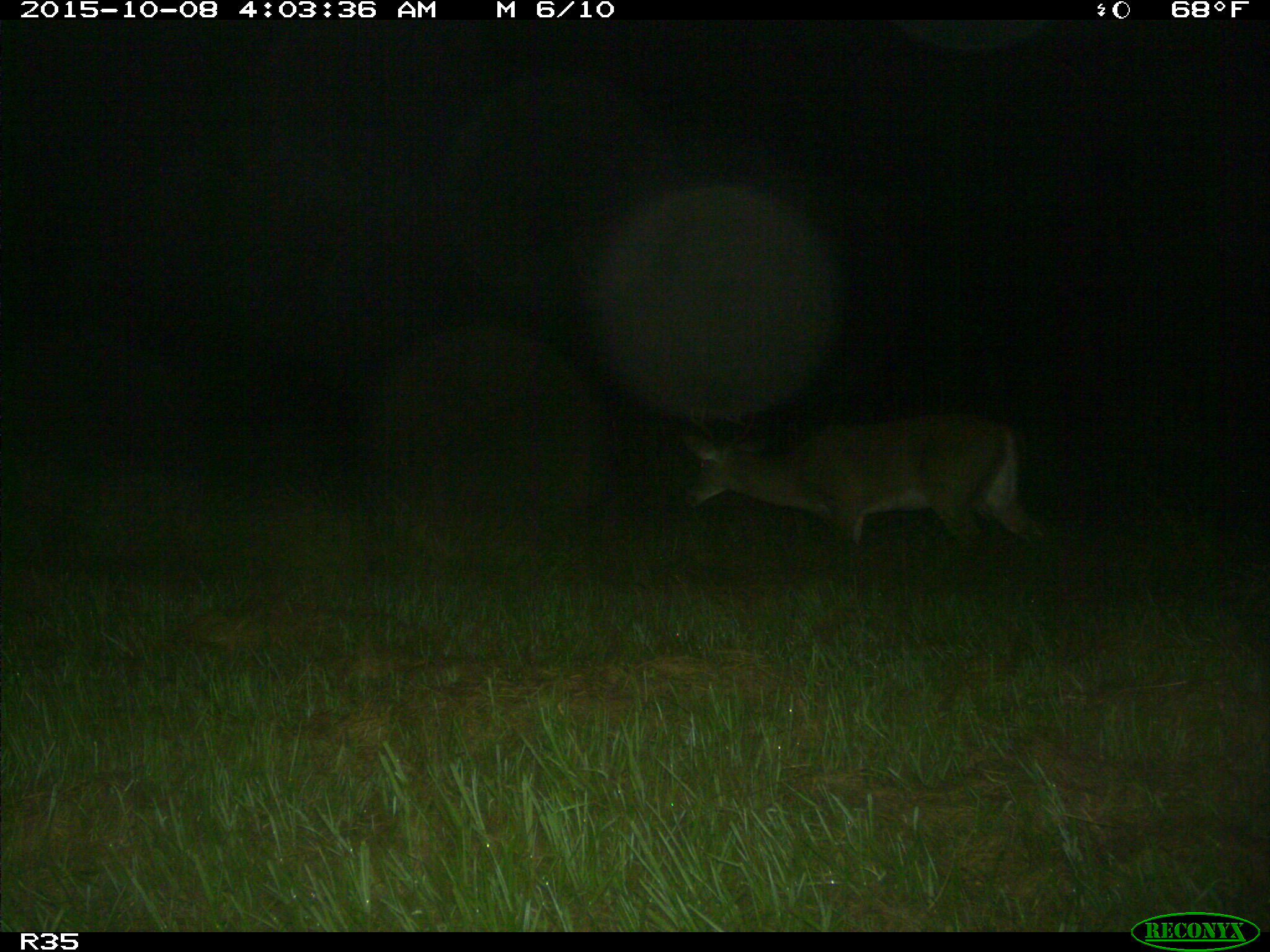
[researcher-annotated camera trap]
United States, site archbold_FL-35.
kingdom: Animalia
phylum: Chordata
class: Mammalia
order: Artiodactyla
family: Cervidae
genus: Odocoileus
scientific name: Odocoileus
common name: deer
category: unidentified deer